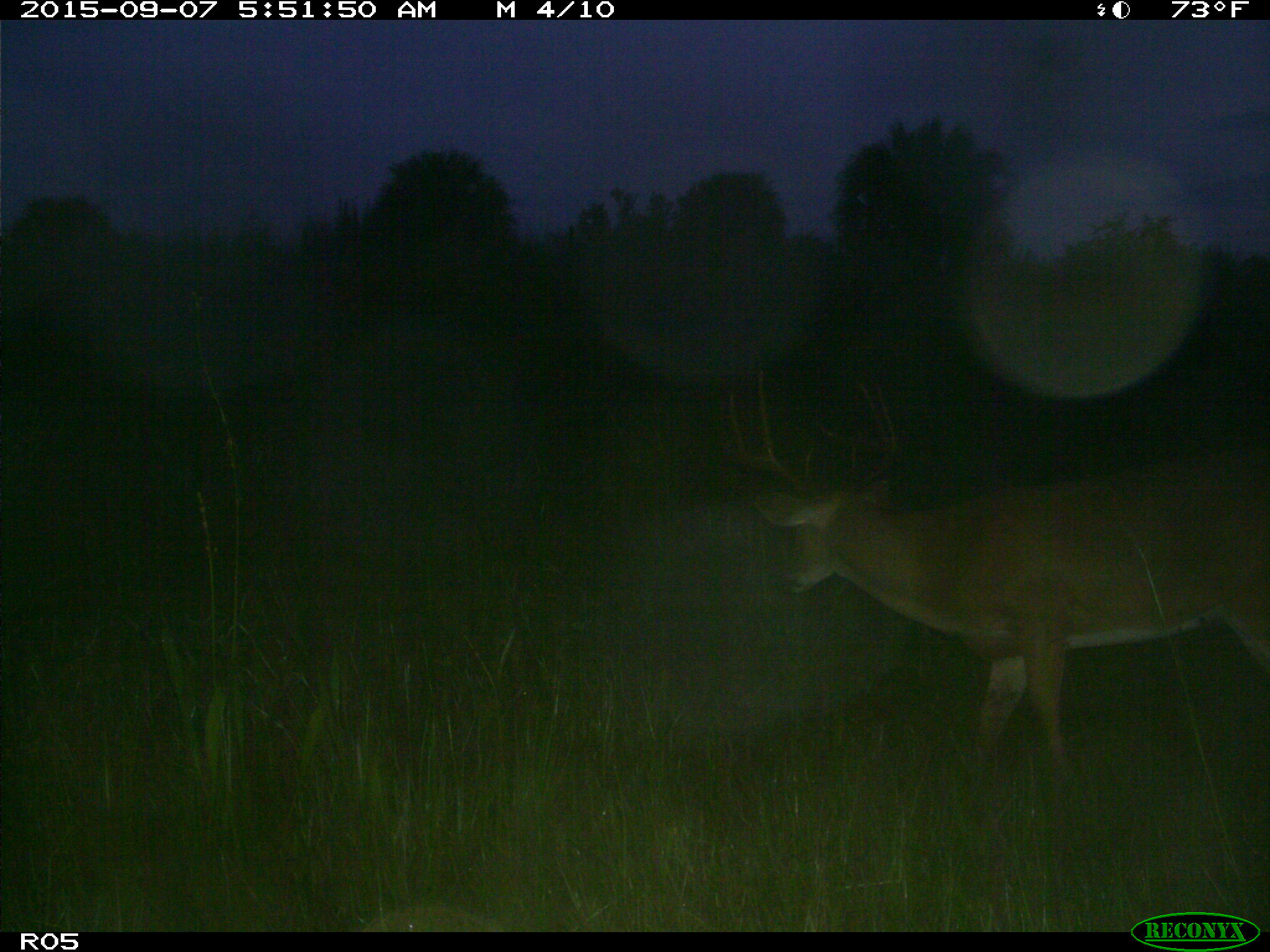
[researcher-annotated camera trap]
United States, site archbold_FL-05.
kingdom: Animalia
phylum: Chordata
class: Mammalia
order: Artiodactyla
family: Cervidae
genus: Odocoileus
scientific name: Odocoileus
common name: deer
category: unidentified deer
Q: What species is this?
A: Unidentified deer (deer) (Odocoileus).